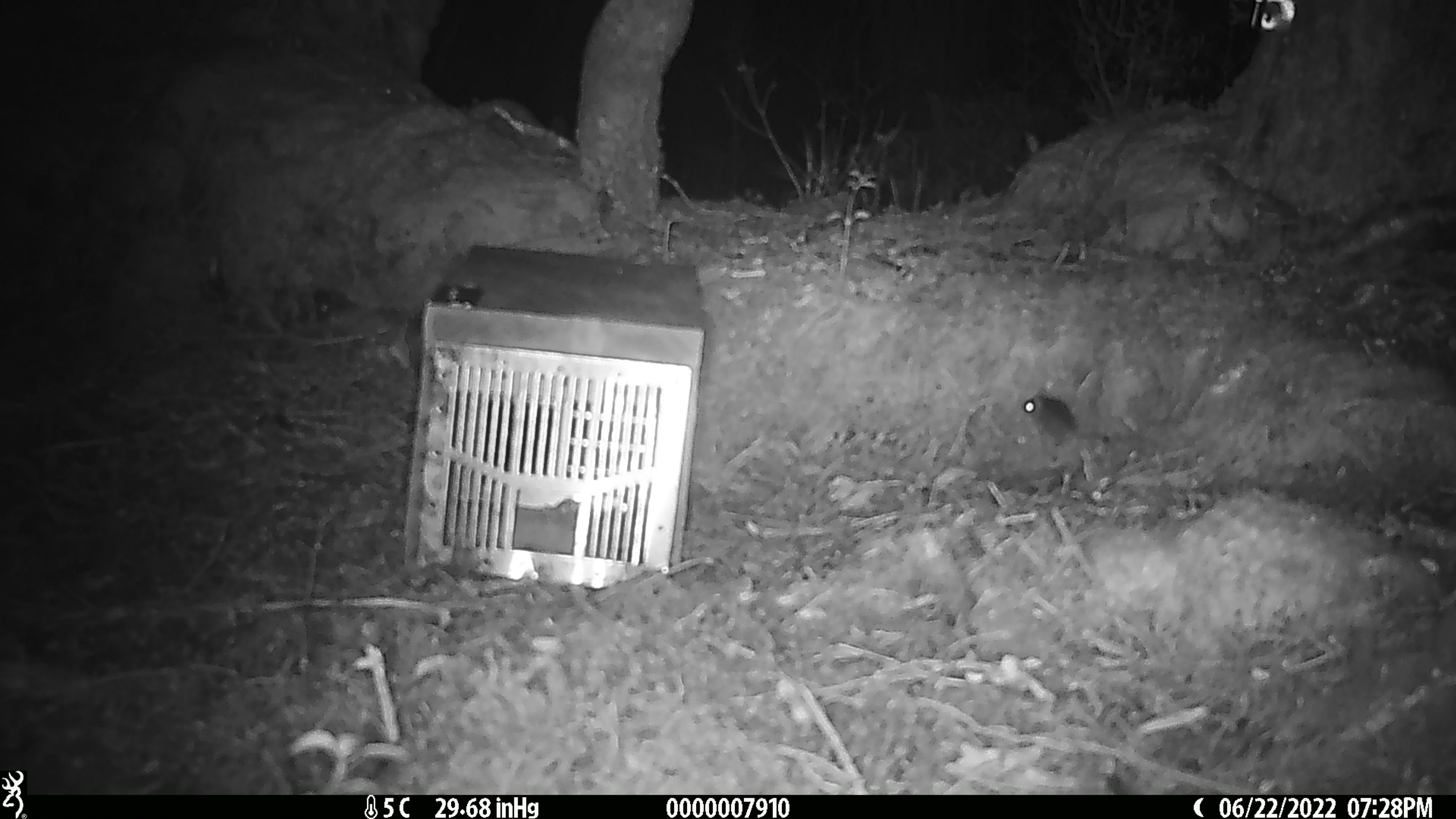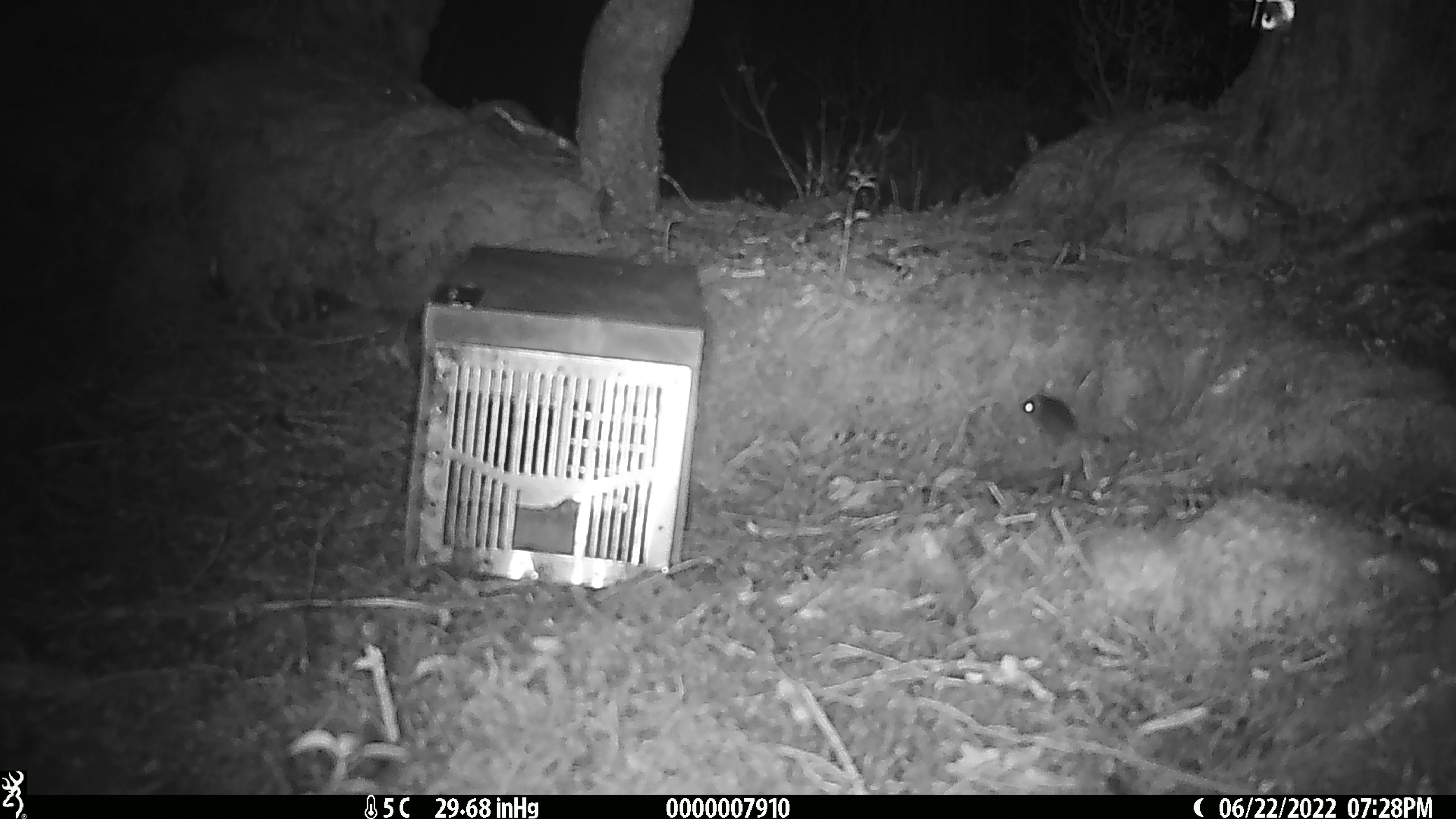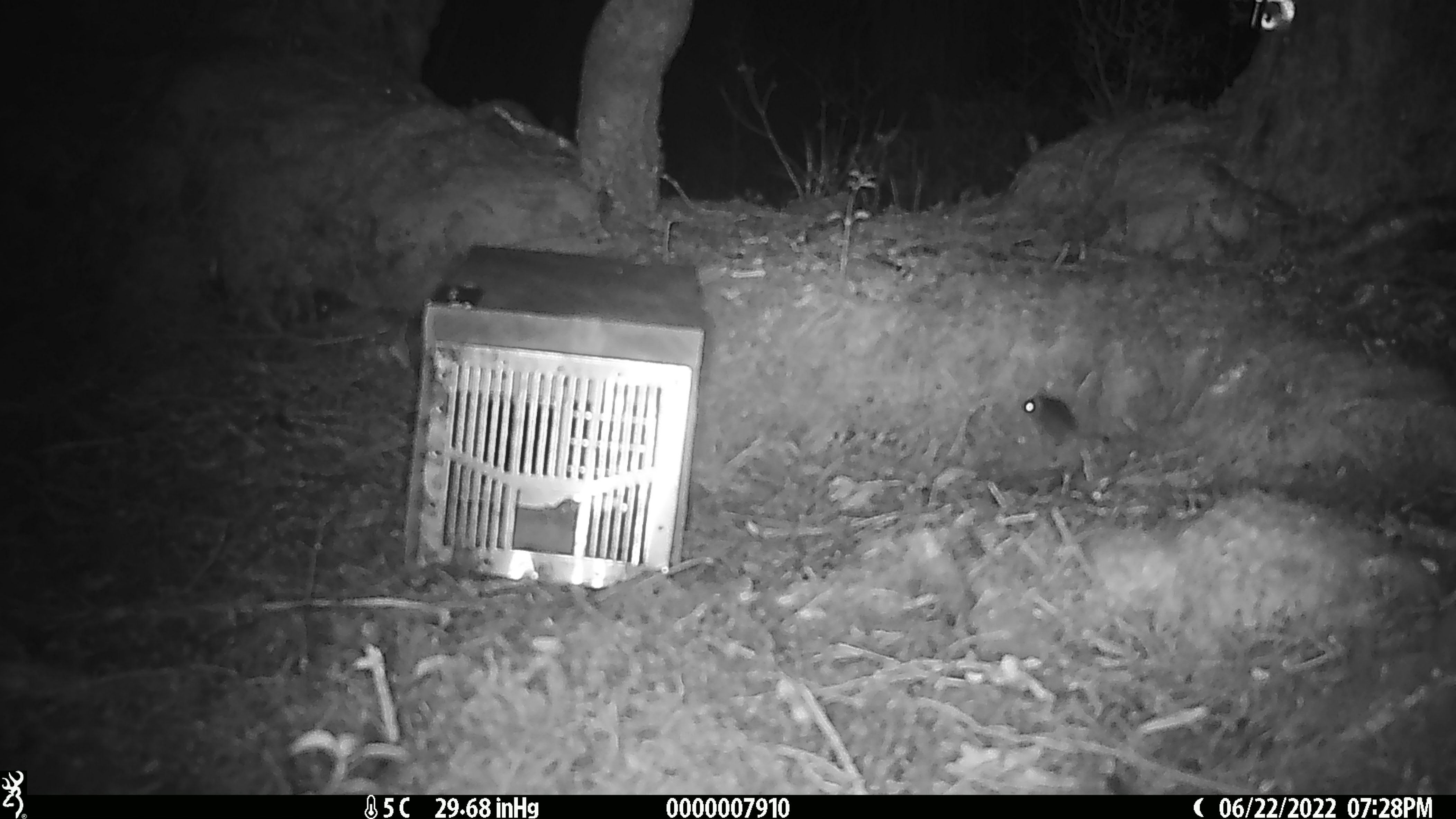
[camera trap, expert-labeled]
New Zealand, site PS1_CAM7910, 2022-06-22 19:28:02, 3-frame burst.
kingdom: Animalia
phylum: Chordata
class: Mammalia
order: Rodentia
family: Muridae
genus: Mus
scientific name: Mus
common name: mouse